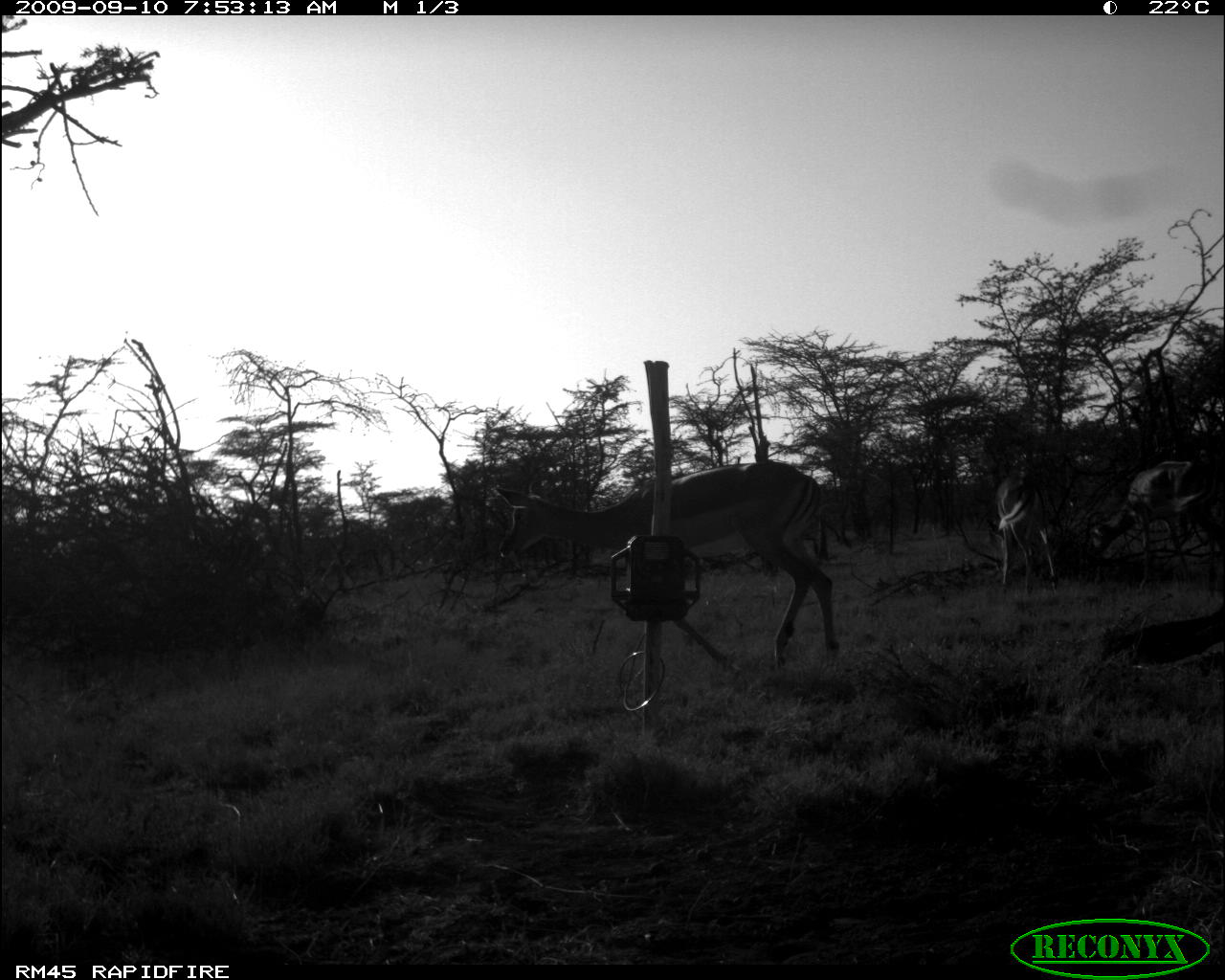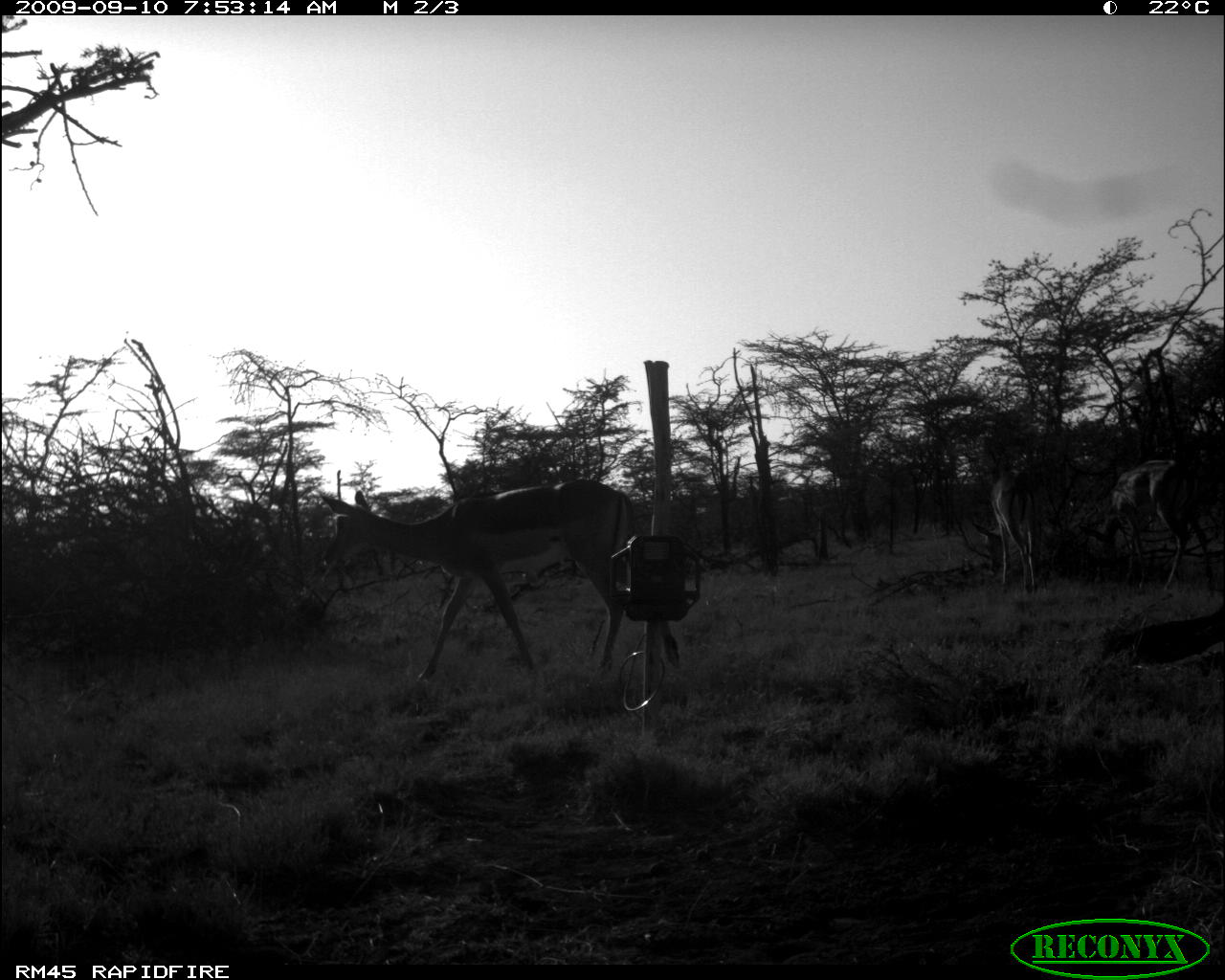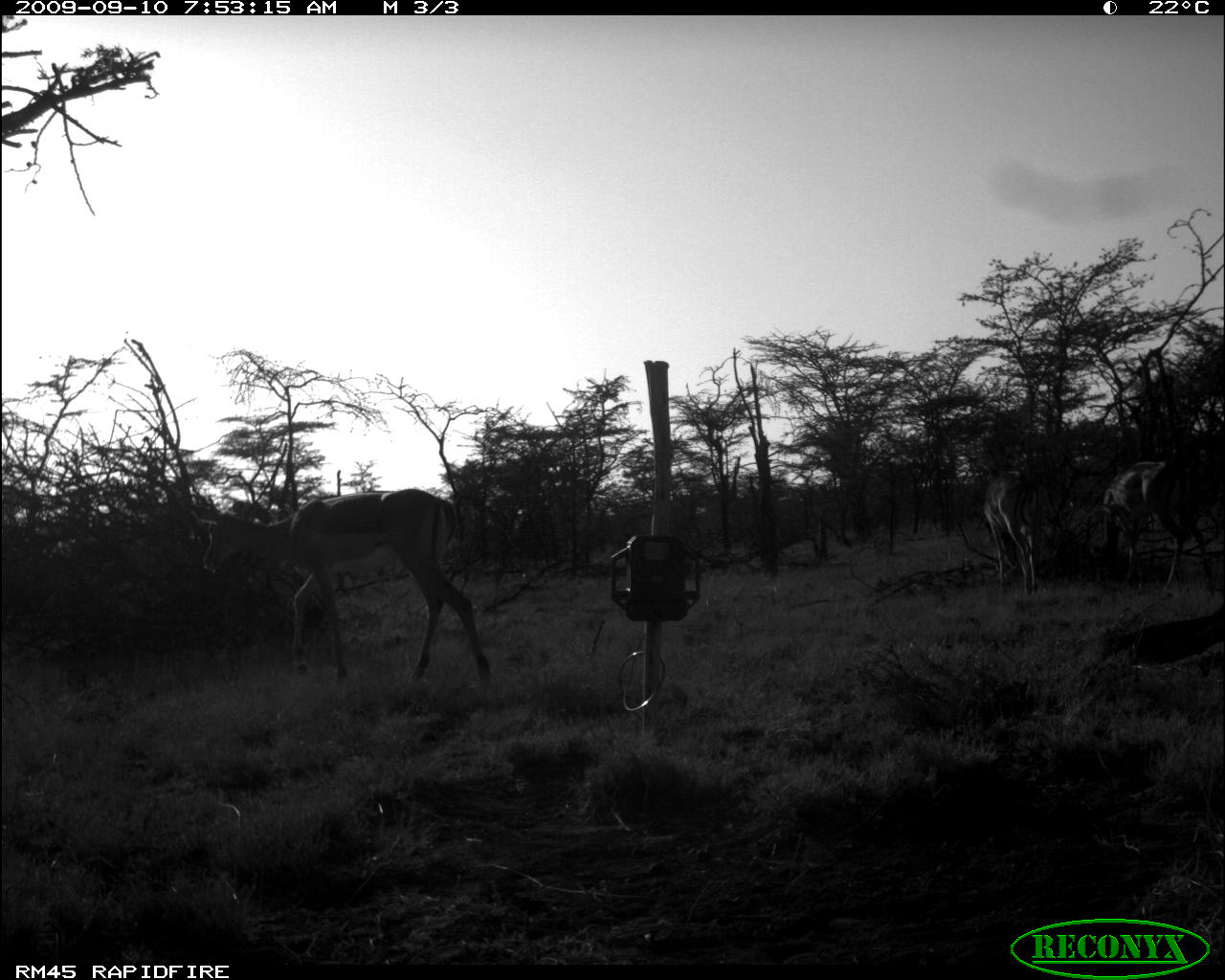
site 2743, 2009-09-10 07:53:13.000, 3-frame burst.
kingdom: Animalia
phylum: Chordata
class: Mammalia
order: Artiodactyla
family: Bovidae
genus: Aepyceros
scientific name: Aepyceros melampus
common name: impala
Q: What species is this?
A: Aepyceros melampus (impala).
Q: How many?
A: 3.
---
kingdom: Animalia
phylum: Chordata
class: Mammalia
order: Artiodactyla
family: Bovidae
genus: Nanger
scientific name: Nanger granti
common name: grant's gazelle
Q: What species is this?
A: Nanger granti (grant's gazelle).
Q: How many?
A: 3.